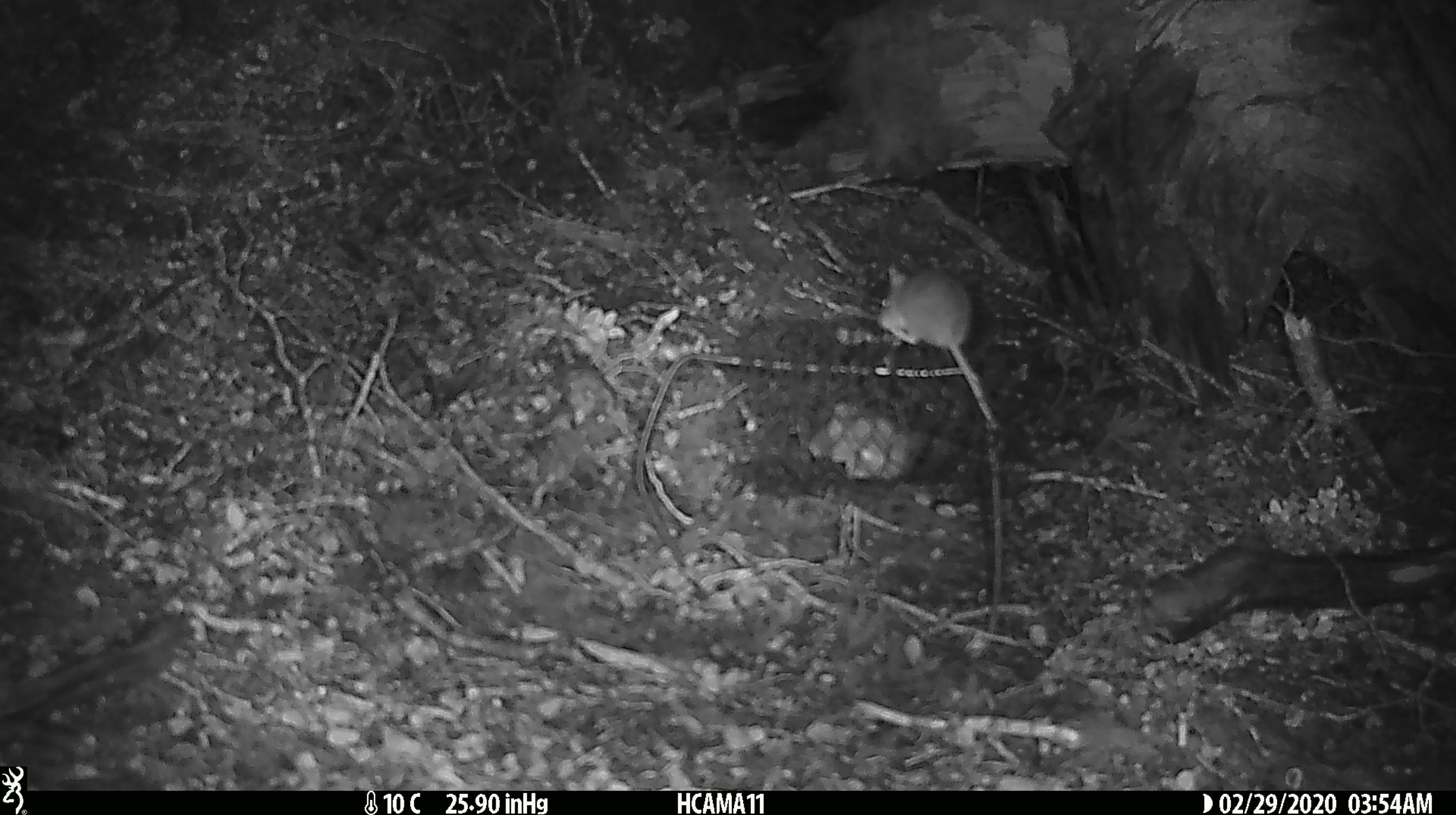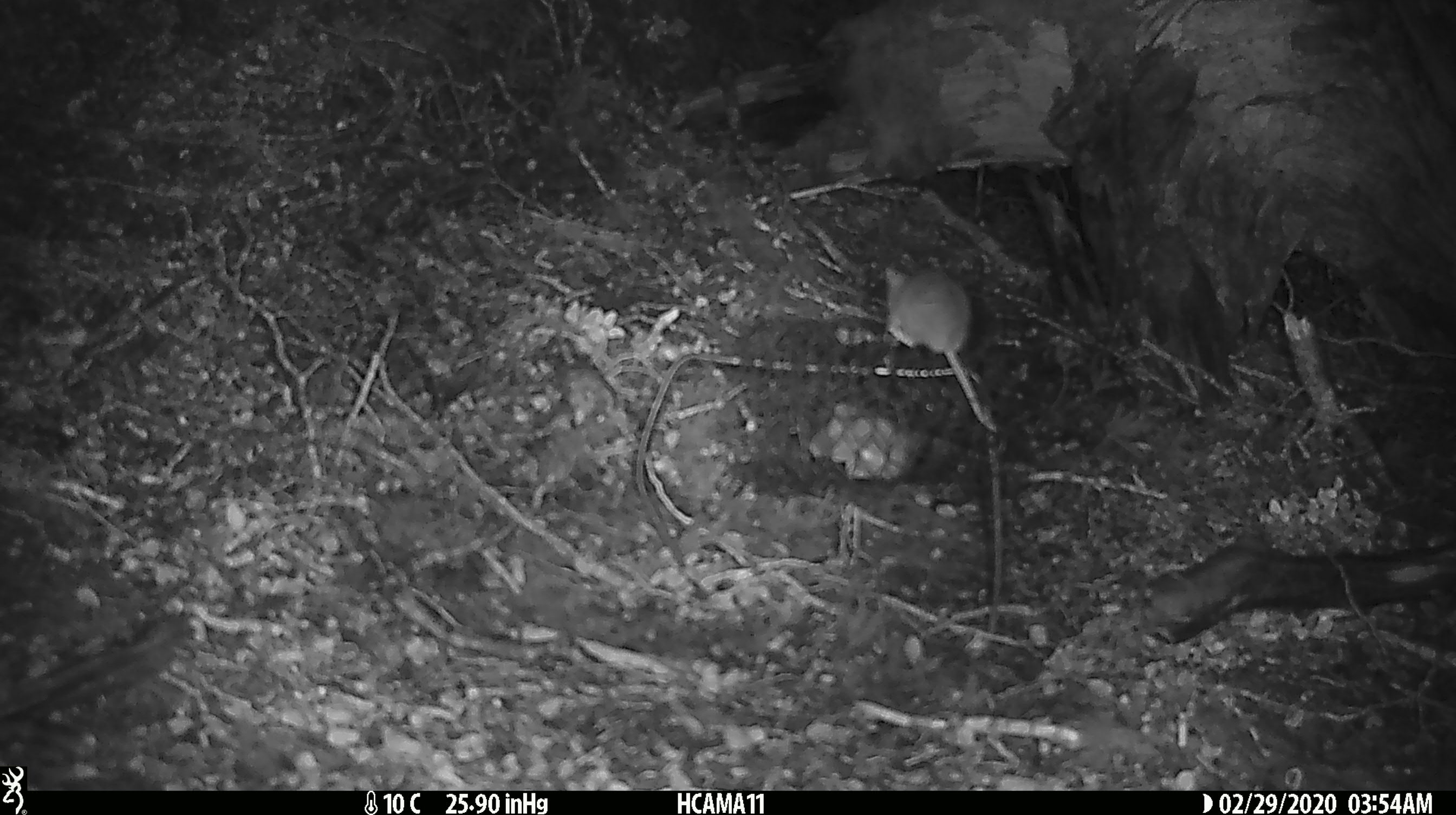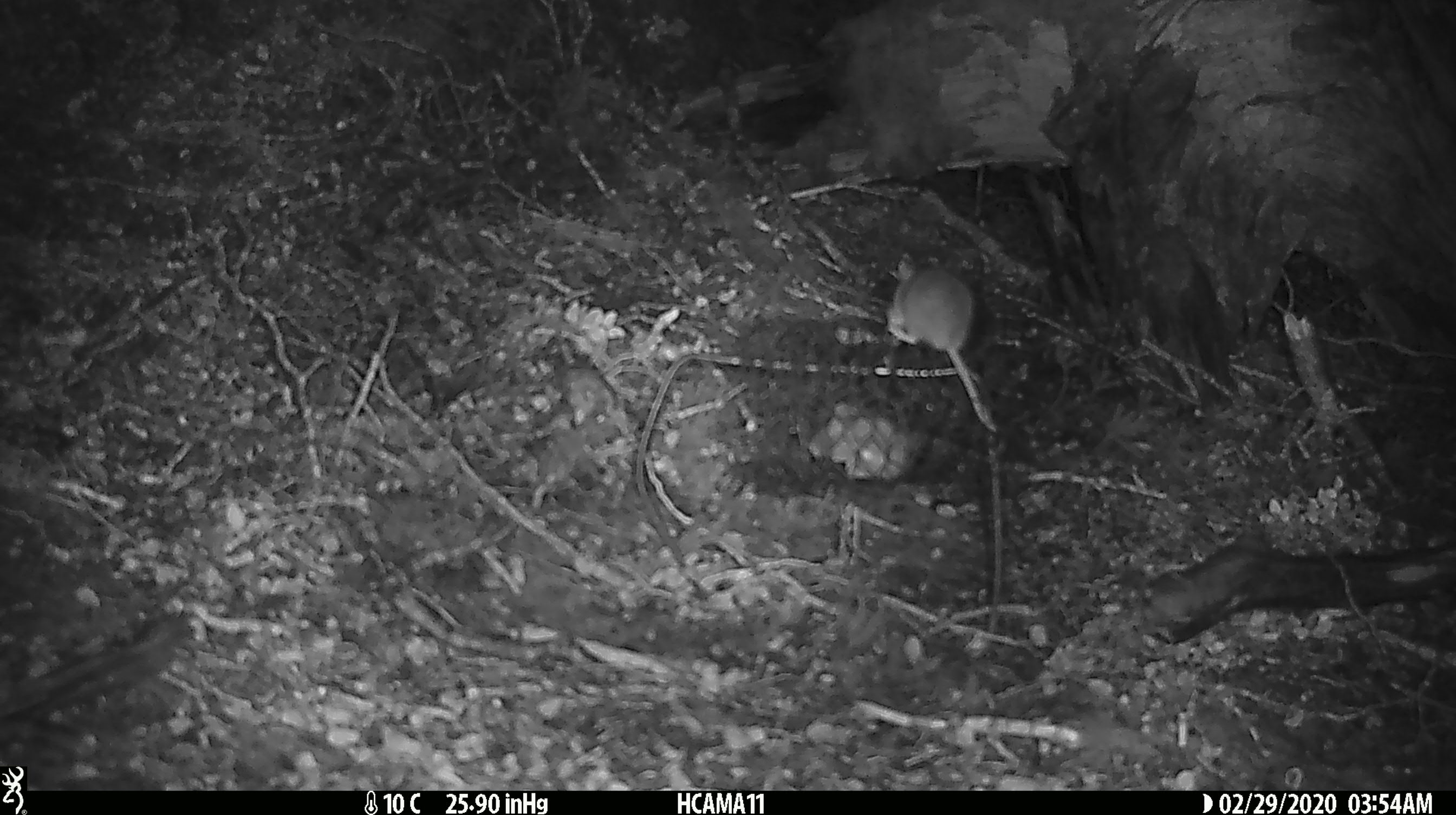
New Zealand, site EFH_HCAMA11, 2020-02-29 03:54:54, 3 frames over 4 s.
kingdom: Animalia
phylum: Chordata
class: Mammalia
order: Rodentia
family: Muridae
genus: Mus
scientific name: Mus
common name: mouse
Mouse (Mus).